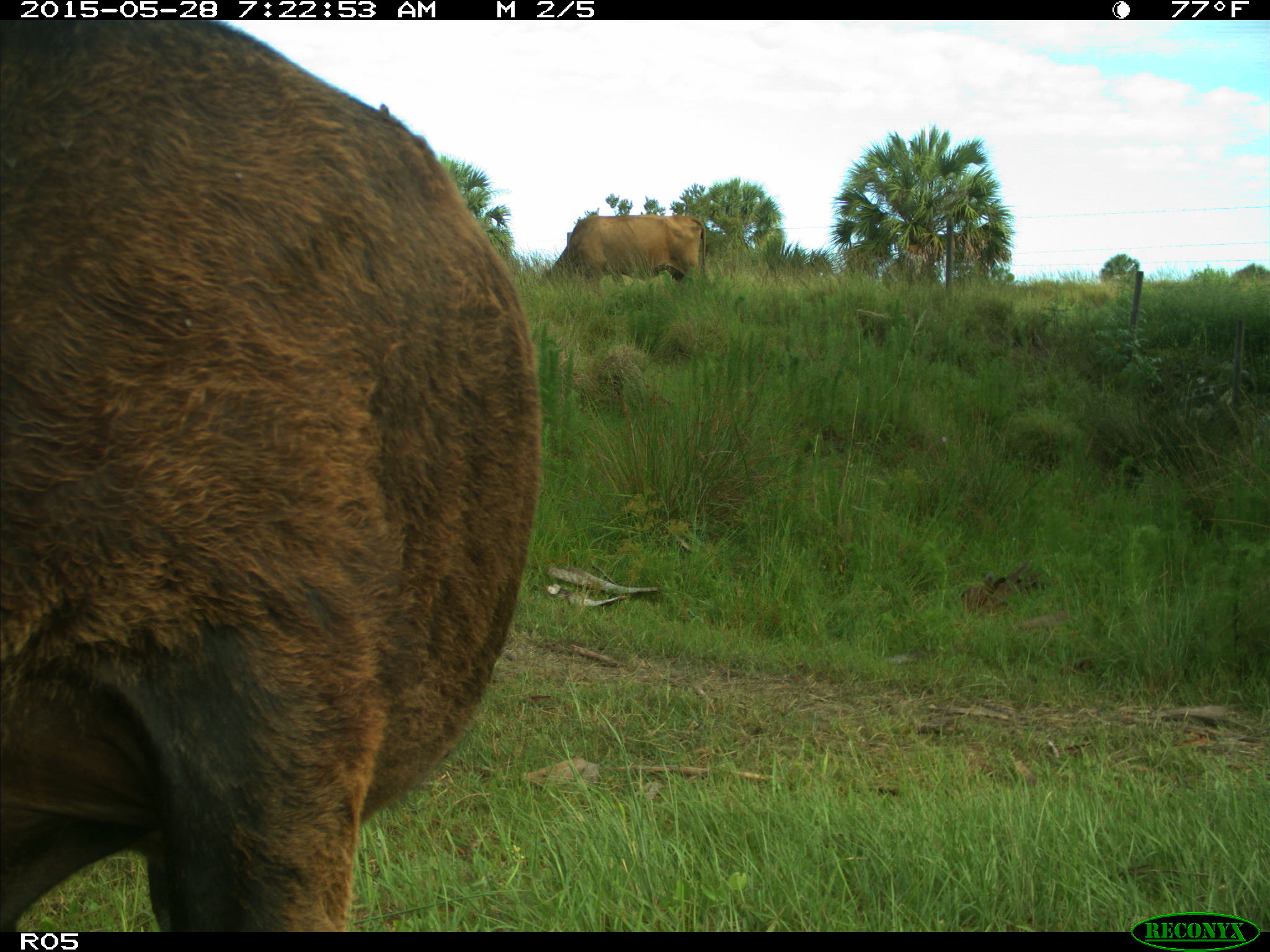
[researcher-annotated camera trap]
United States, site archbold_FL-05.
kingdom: Animalia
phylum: Chordata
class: Mammalia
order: Artiodactyla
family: Bovidae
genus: Bos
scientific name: Bos taurus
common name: domestic cow